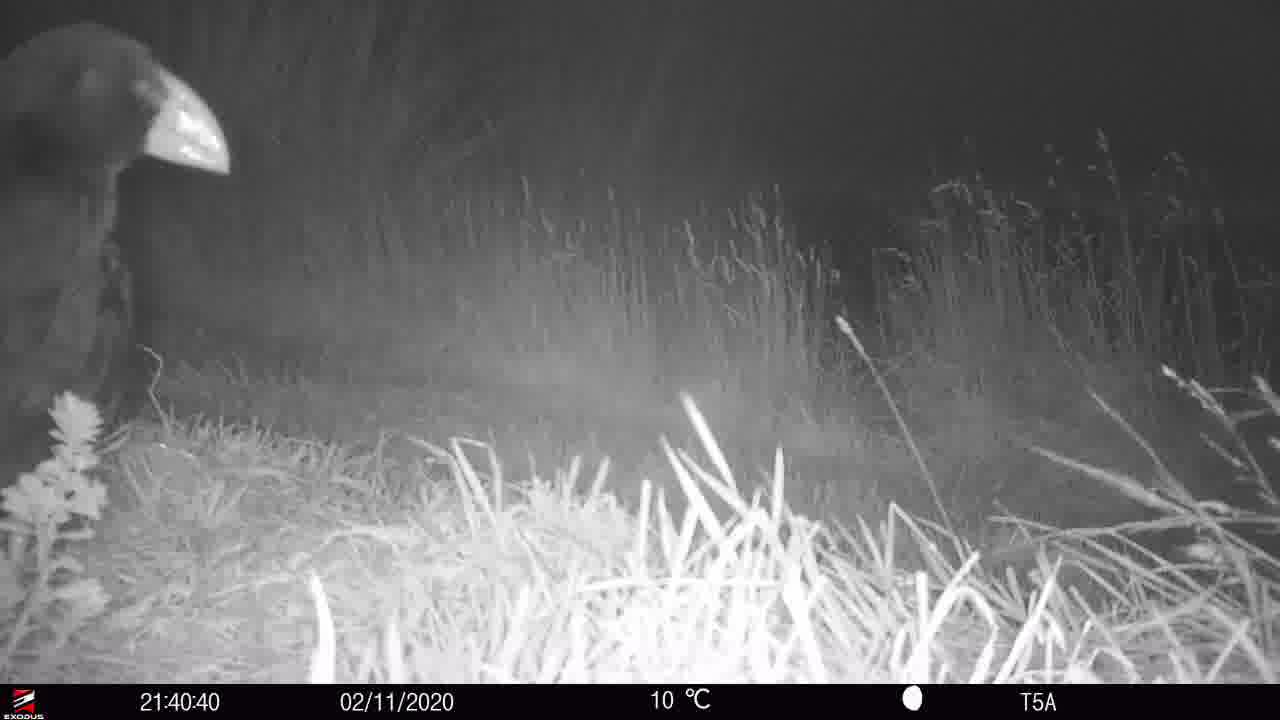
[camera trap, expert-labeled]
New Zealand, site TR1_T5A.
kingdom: Animalia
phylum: Chordata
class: Aves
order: Gruiformes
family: Rallidae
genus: Porphyrio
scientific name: Porphyrio mantelli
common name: takahe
Takahe (Porphyrio mantelli).